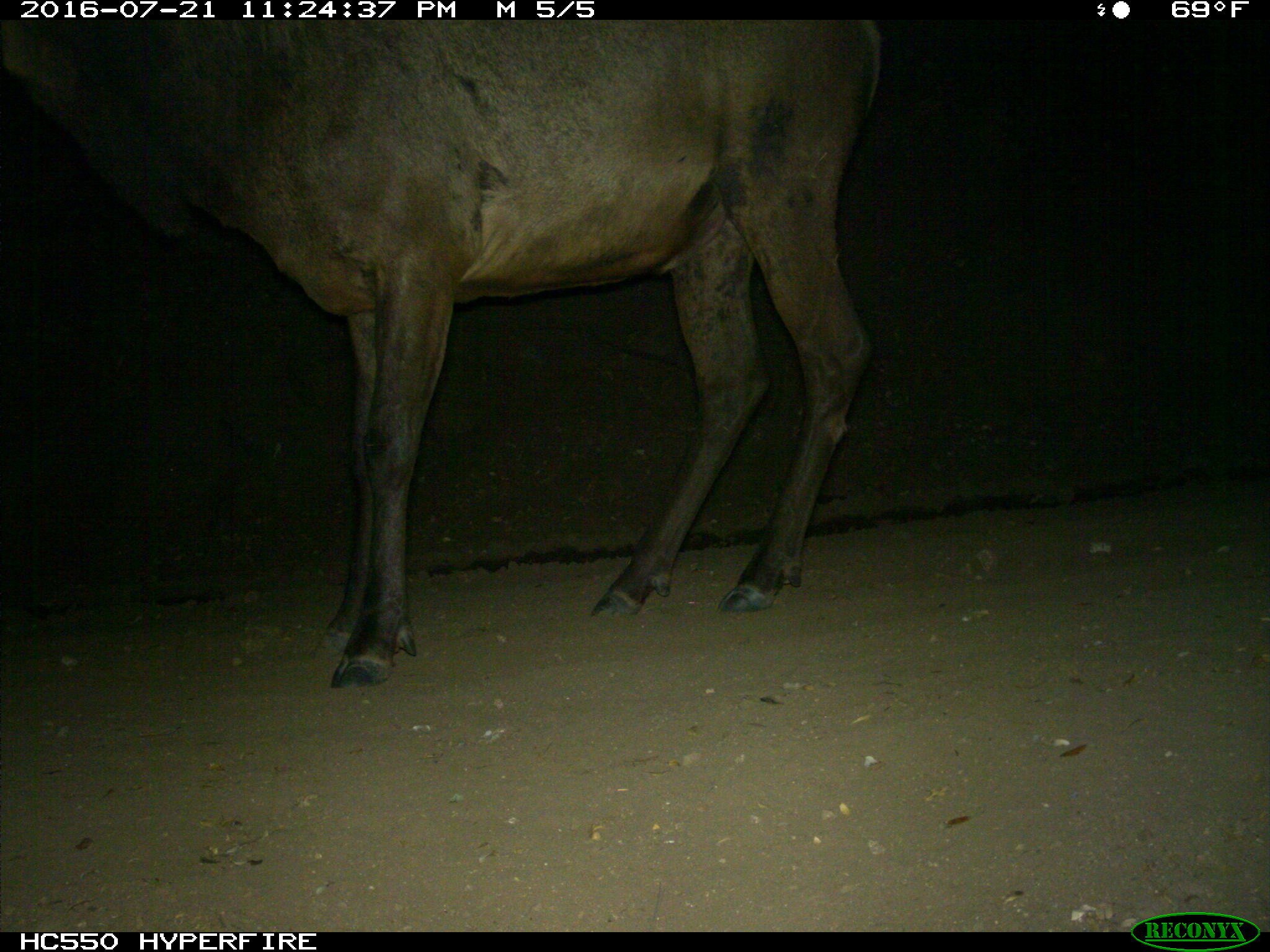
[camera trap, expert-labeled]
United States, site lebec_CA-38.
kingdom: Animalia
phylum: Chordata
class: Mammalia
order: Artiodactyla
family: Cervidae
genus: Cervus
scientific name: Cervus canadensis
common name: elk